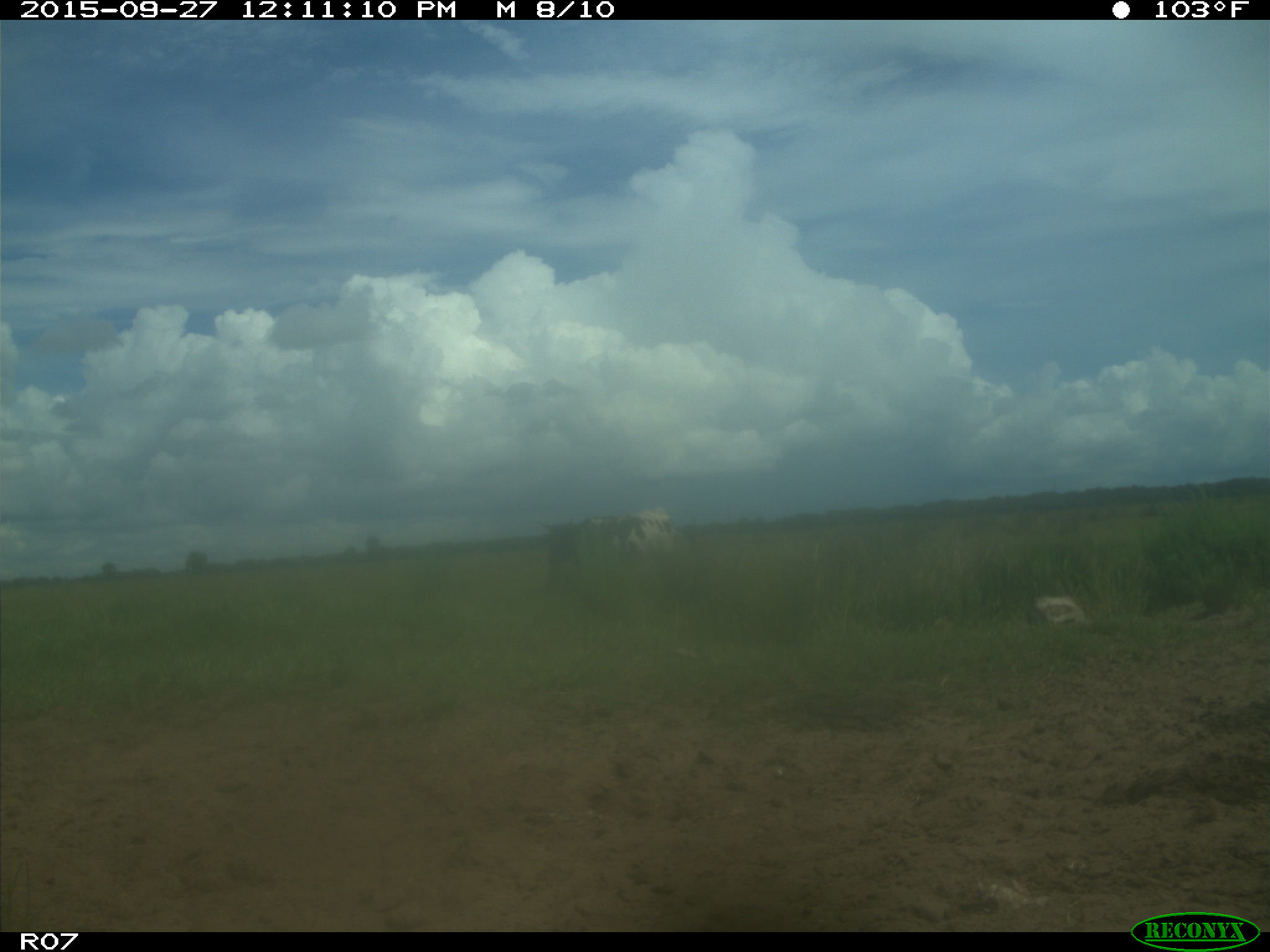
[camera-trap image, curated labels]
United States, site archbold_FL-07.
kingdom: Animalia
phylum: Chordata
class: Mammalia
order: Artiodactyla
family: Bovidae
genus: Bos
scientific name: Bos taurus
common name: domestic cow